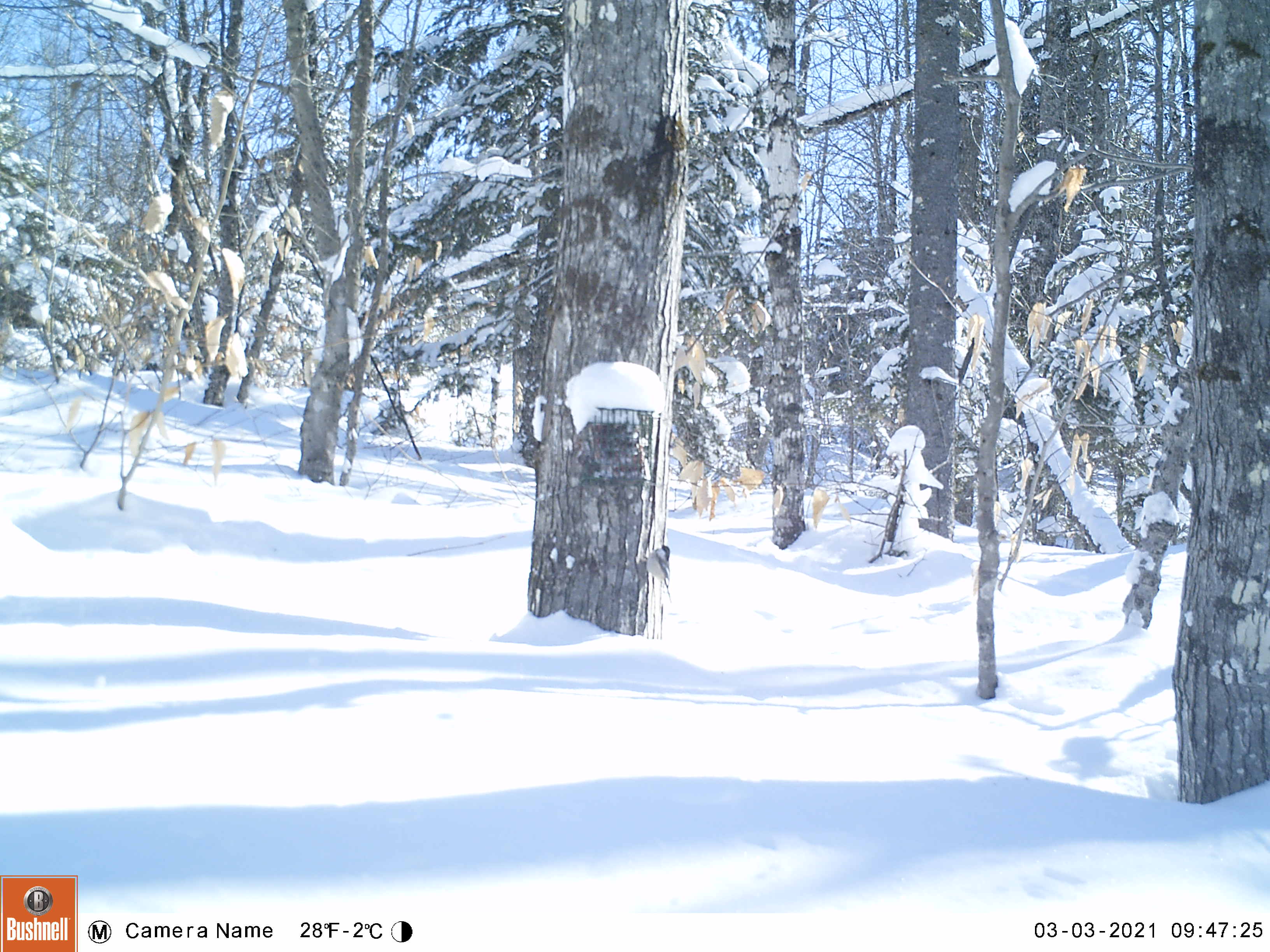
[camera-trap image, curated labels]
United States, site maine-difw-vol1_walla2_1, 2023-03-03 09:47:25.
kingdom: Animalia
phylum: Chordata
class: Aves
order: Passeriformes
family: Paridae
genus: Poecile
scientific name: Poecile atricapillus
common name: black-capped chickadee